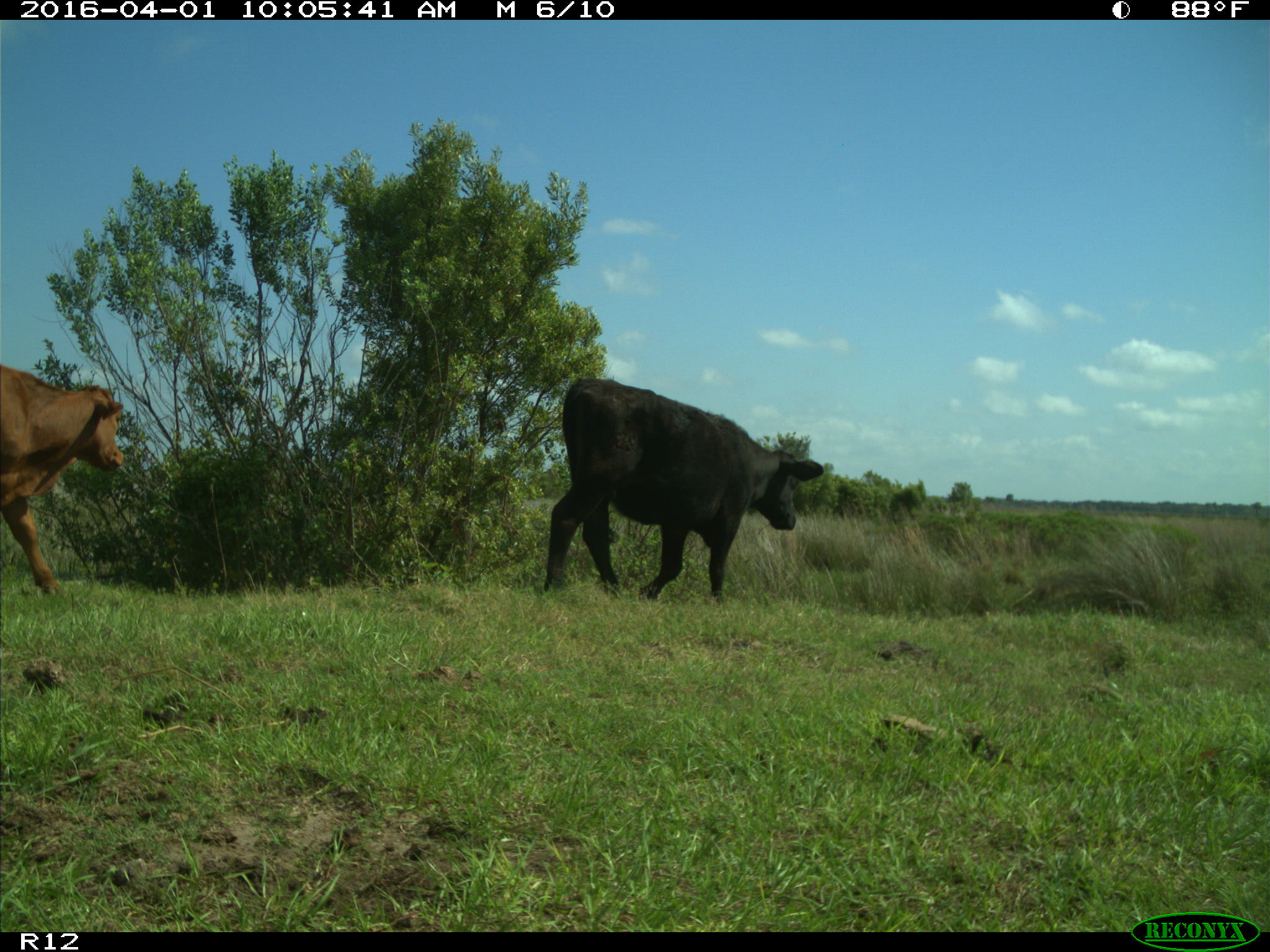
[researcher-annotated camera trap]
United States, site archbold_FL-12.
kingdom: Animalia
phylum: Chordata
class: Mammalia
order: Artiodactyla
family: Bovidae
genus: Bos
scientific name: Bos taurus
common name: domestic cow